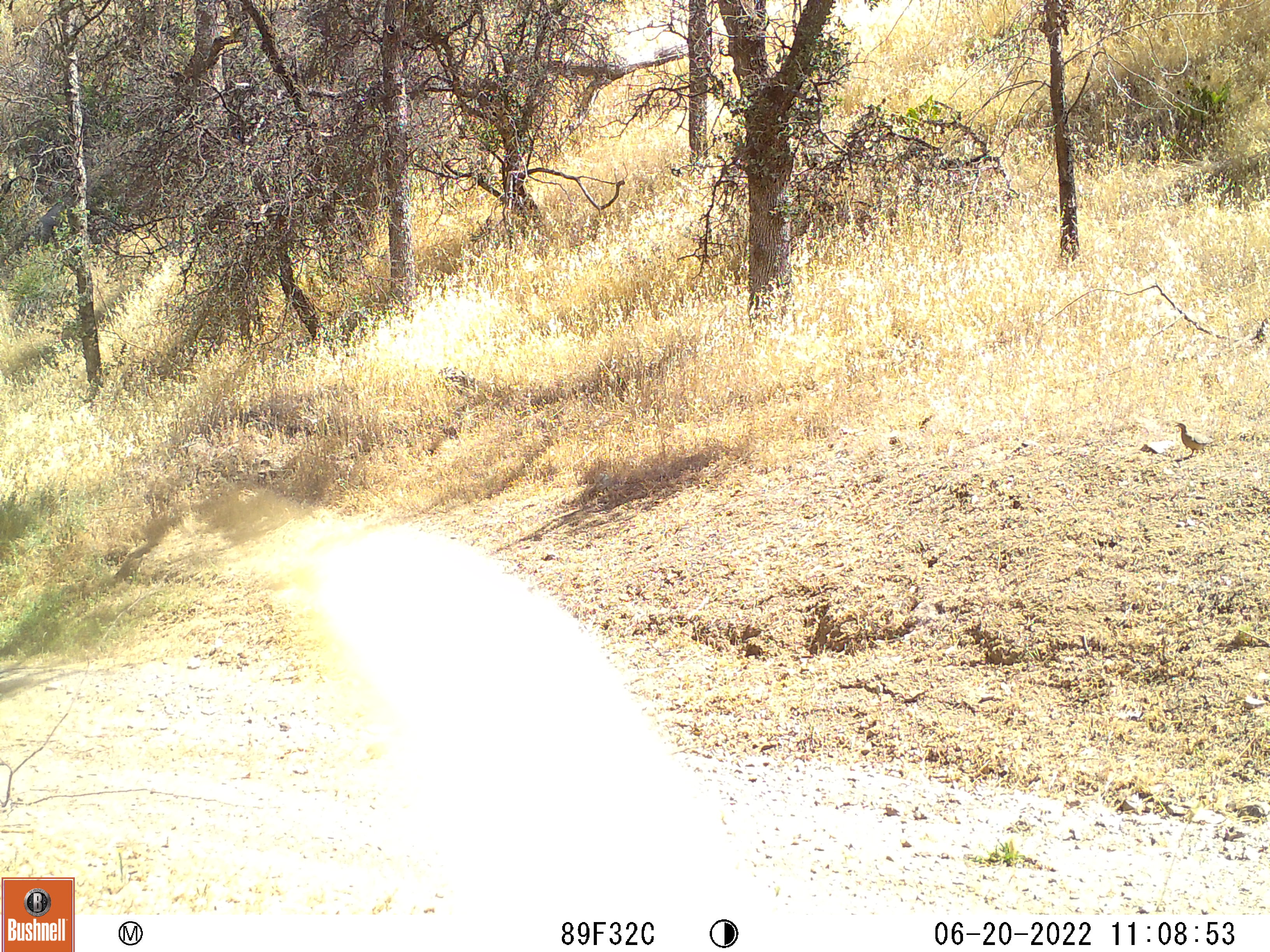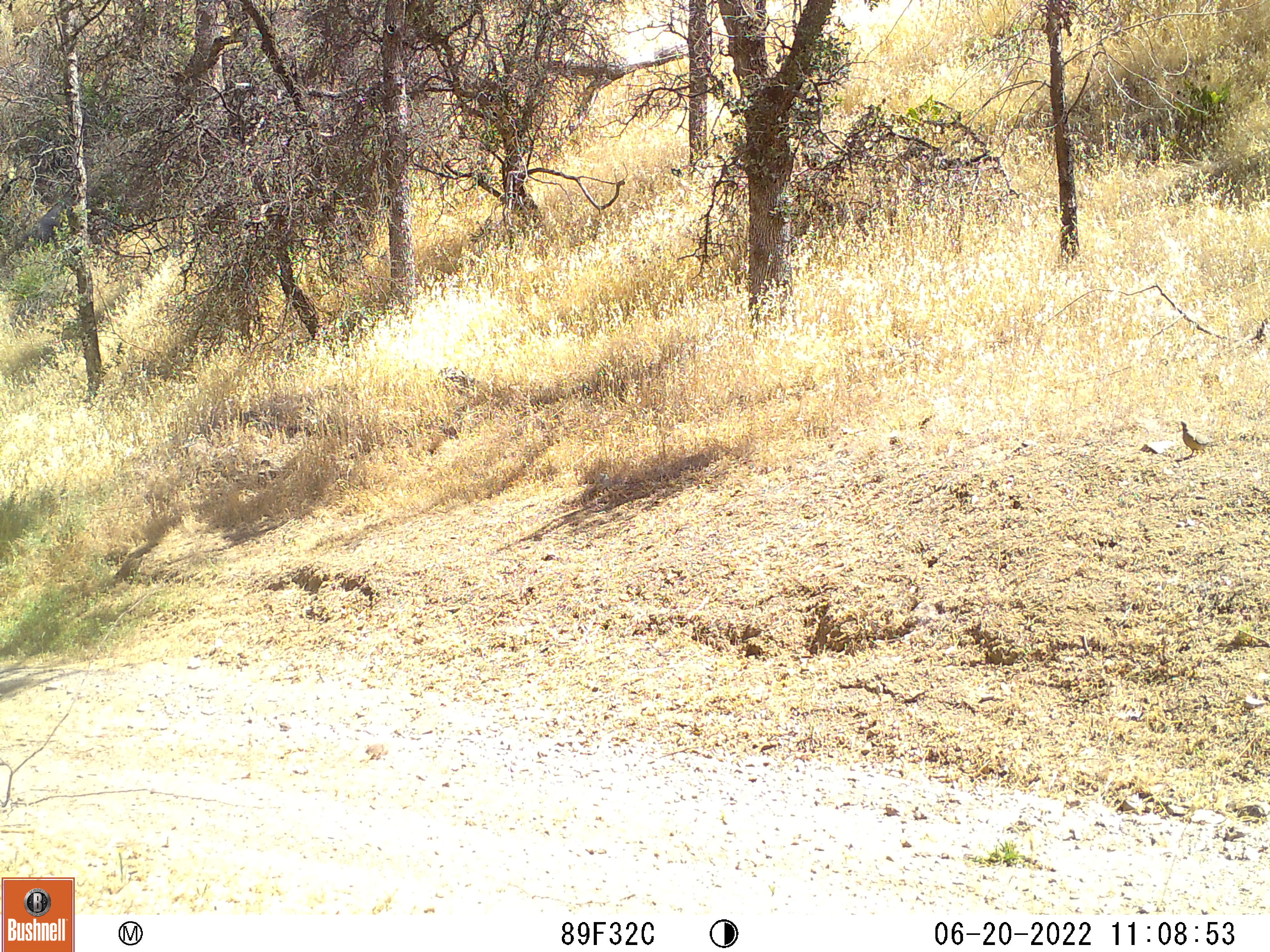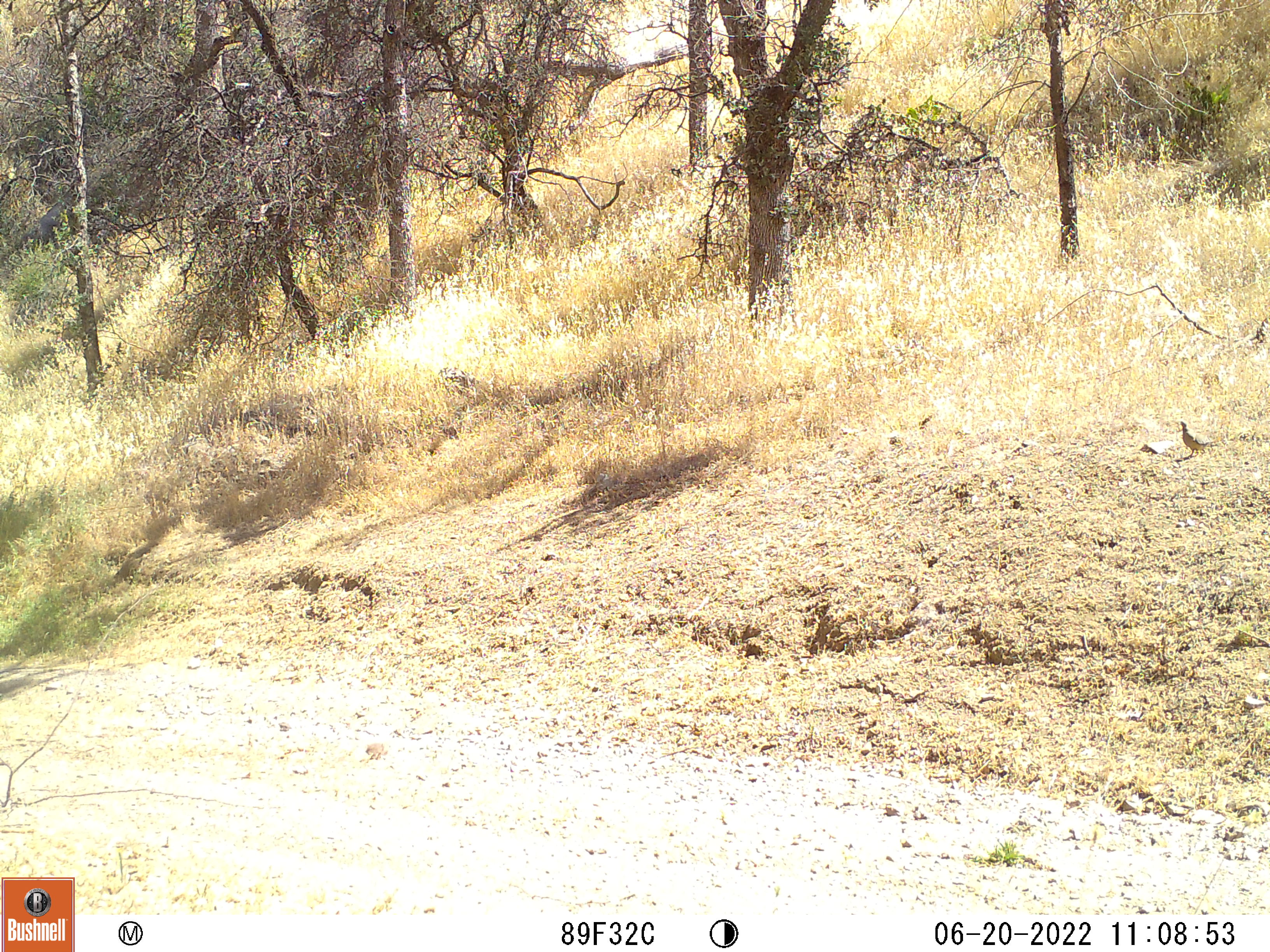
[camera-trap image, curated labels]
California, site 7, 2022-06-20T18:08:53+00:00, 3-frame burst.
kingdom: Animalia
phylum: Chordata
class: Aves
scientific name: Aves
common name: bird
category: unknown bird